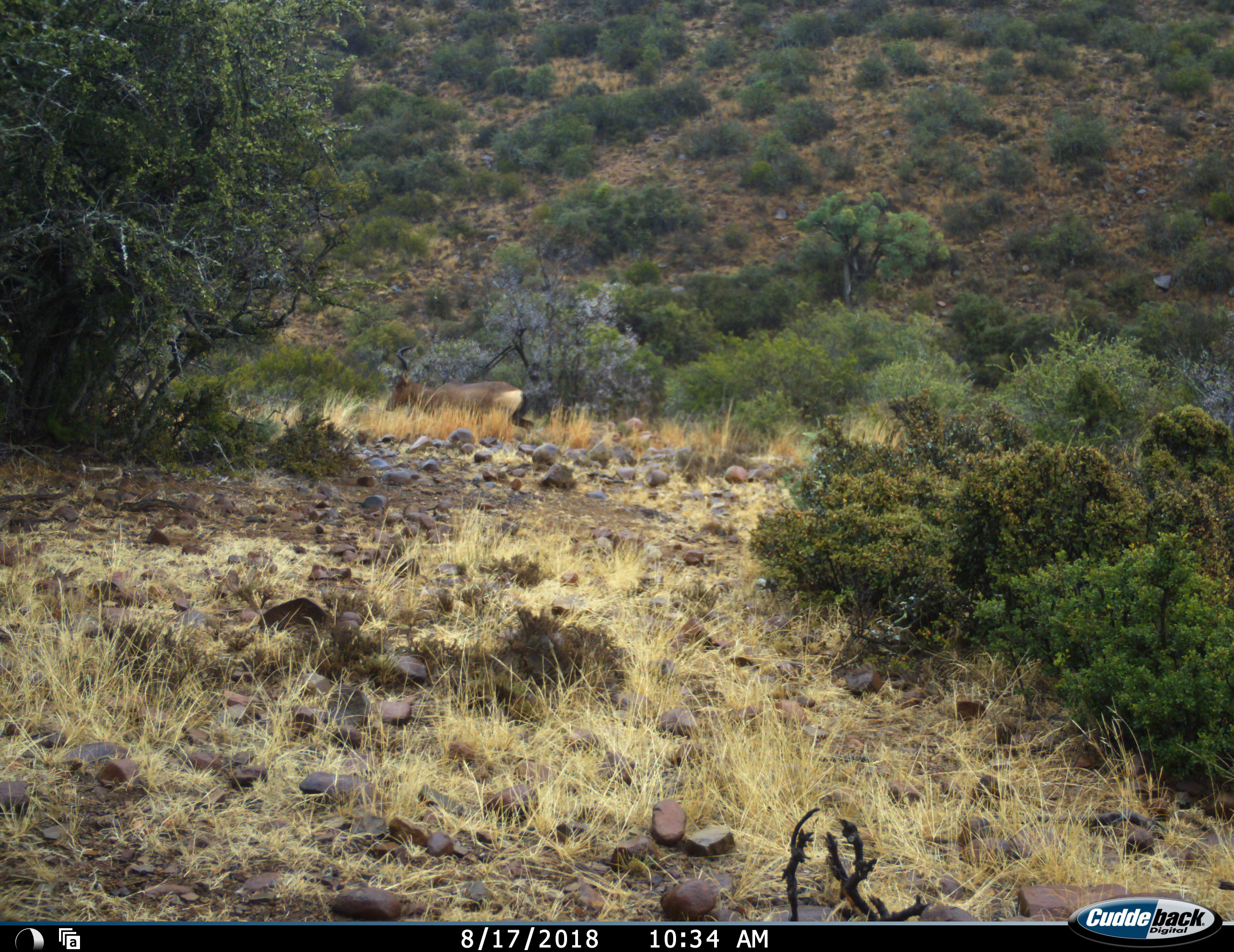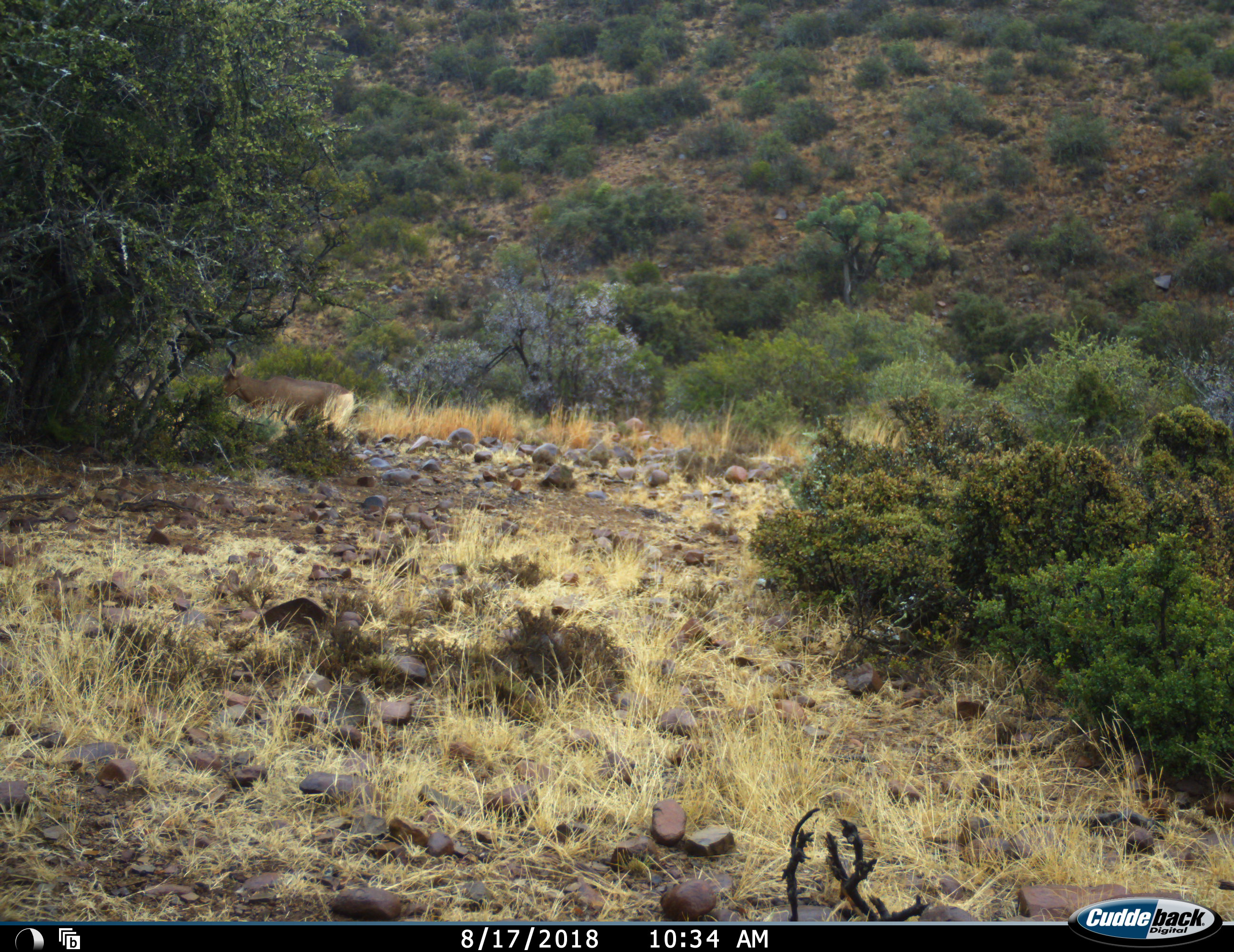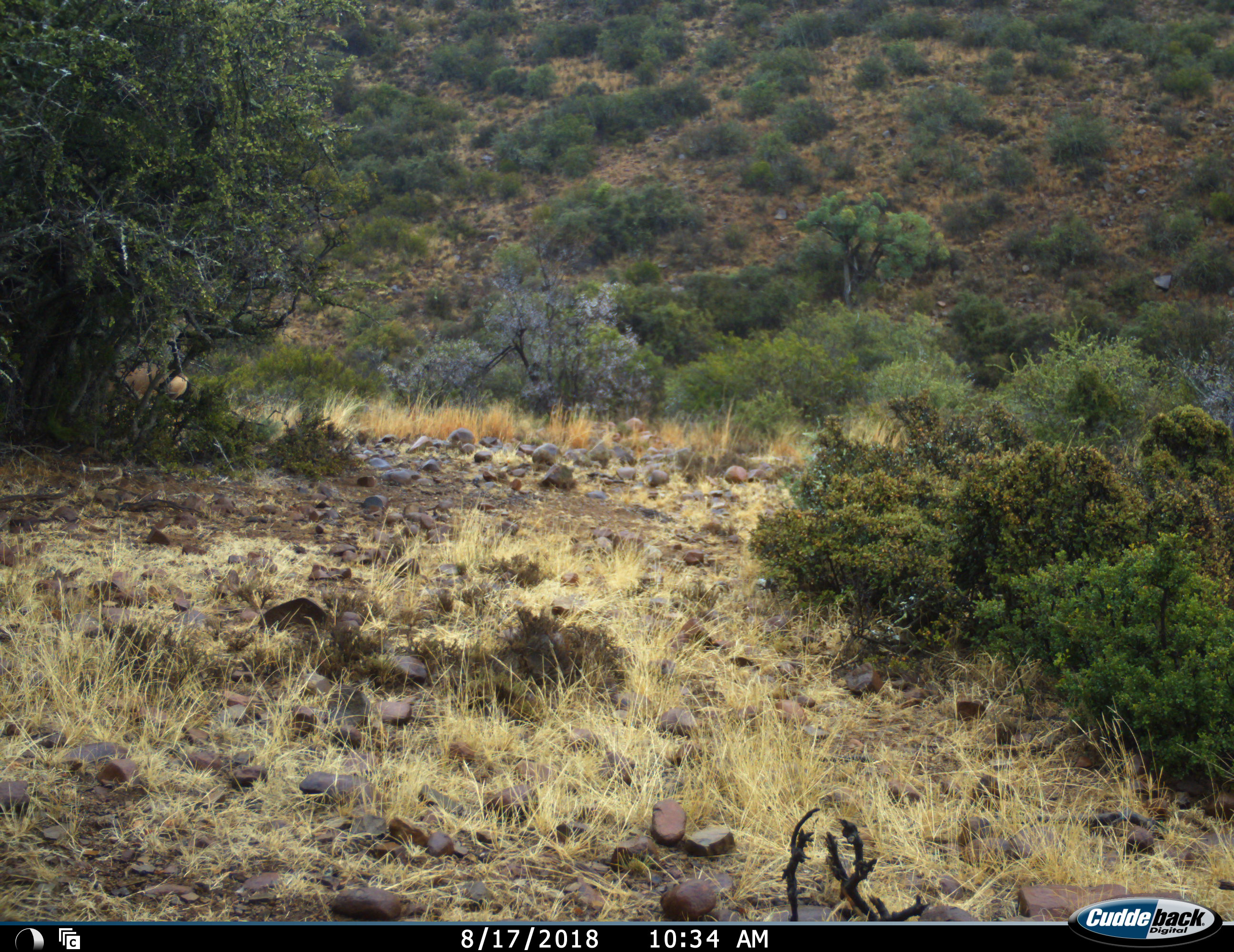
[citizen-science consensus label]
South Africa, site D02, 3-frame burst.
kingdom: Animalia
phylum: Chordata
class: Mammalia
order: Artiodactyla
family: Bovidae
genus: Alcelaphus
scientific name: Alcelaphus buselaphus caama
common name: red hartebeest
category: hartebeestred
Hartebeestred (red hartebeest) (Alcelaphus buselaphus caama), count 1. Behavior (volunteer vote fractions): standing 0%, resting 0%, moving 100%, interacting 0%. Young present (vote fraction): 0%. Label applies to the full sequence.